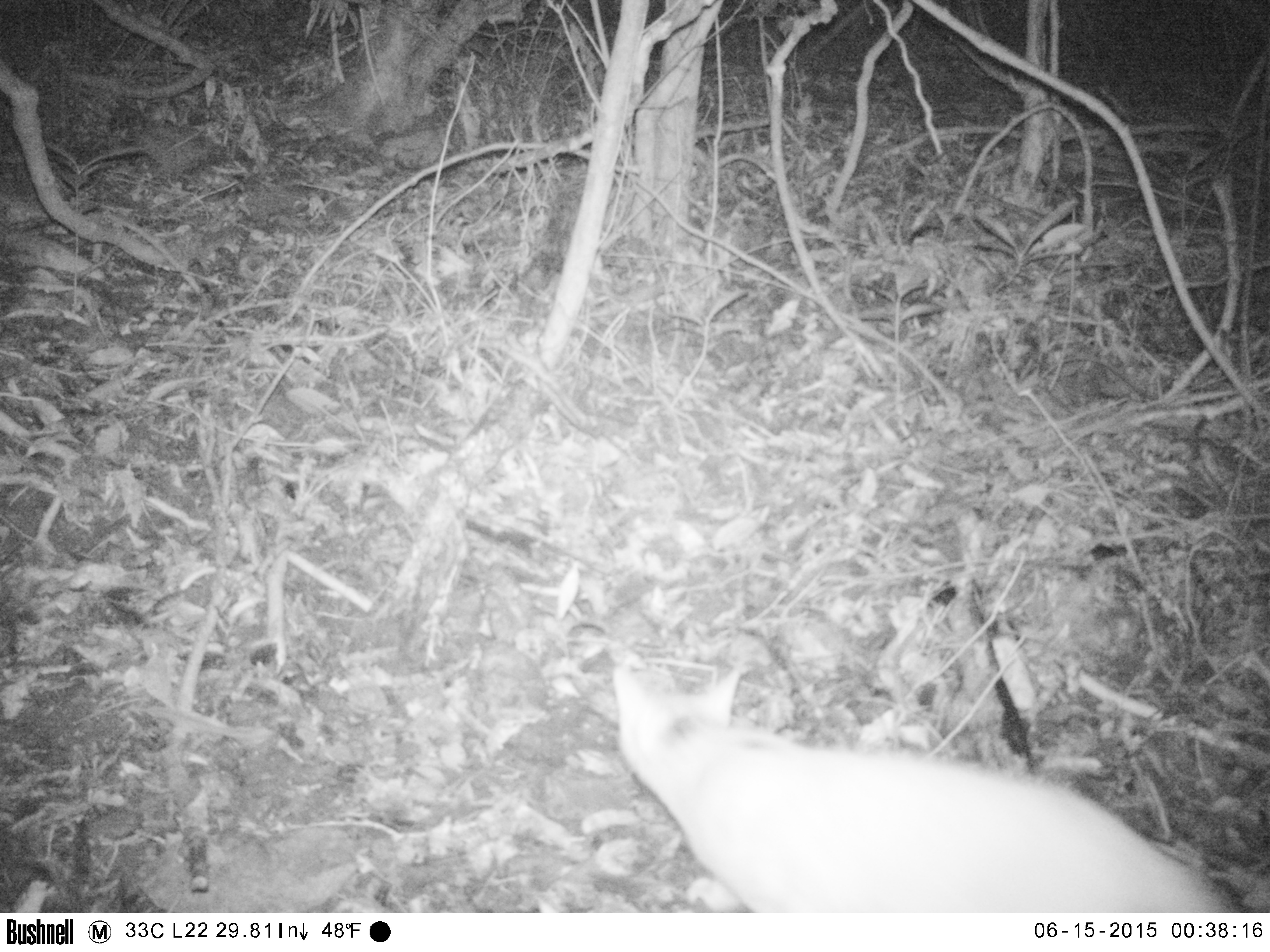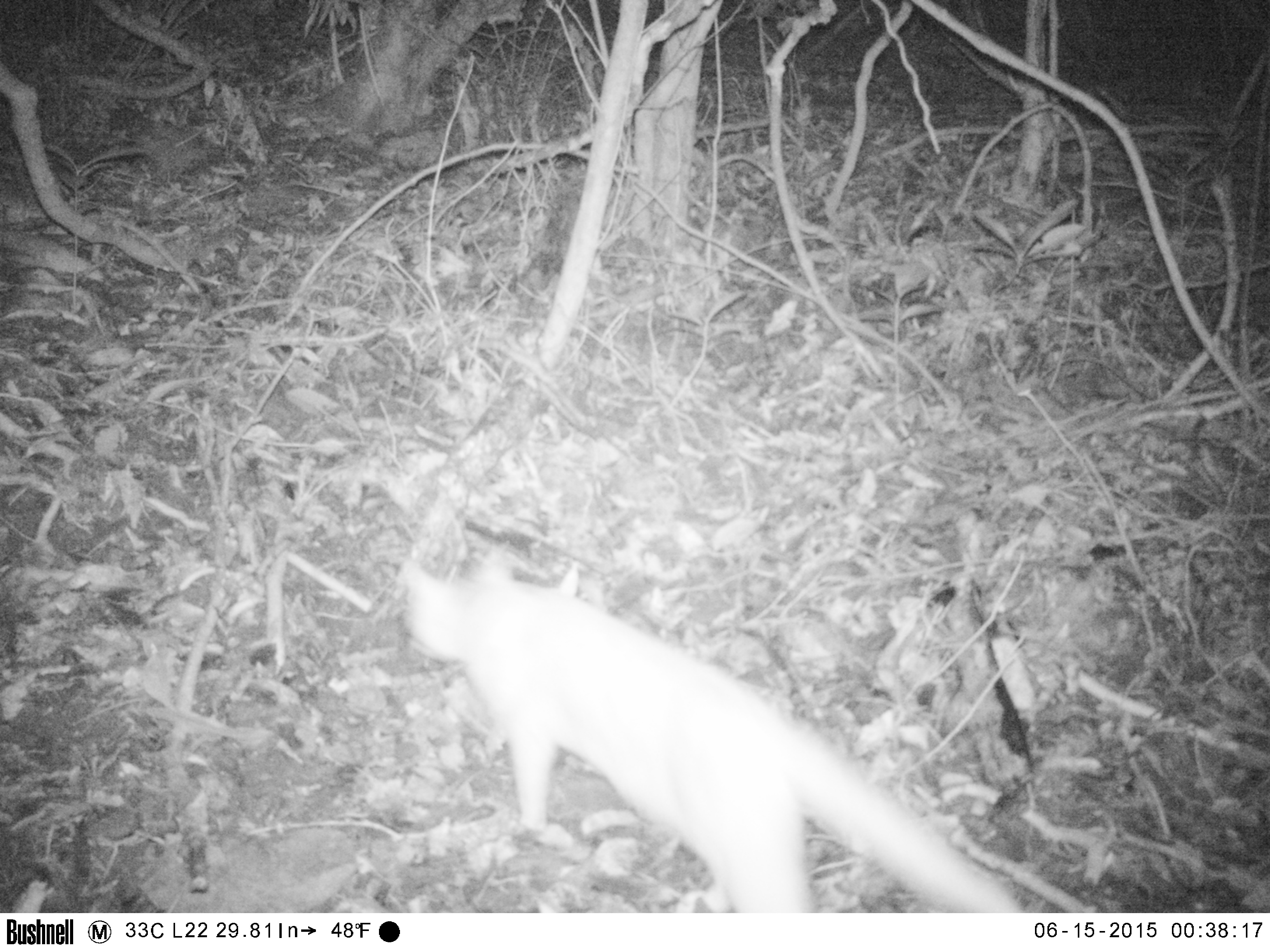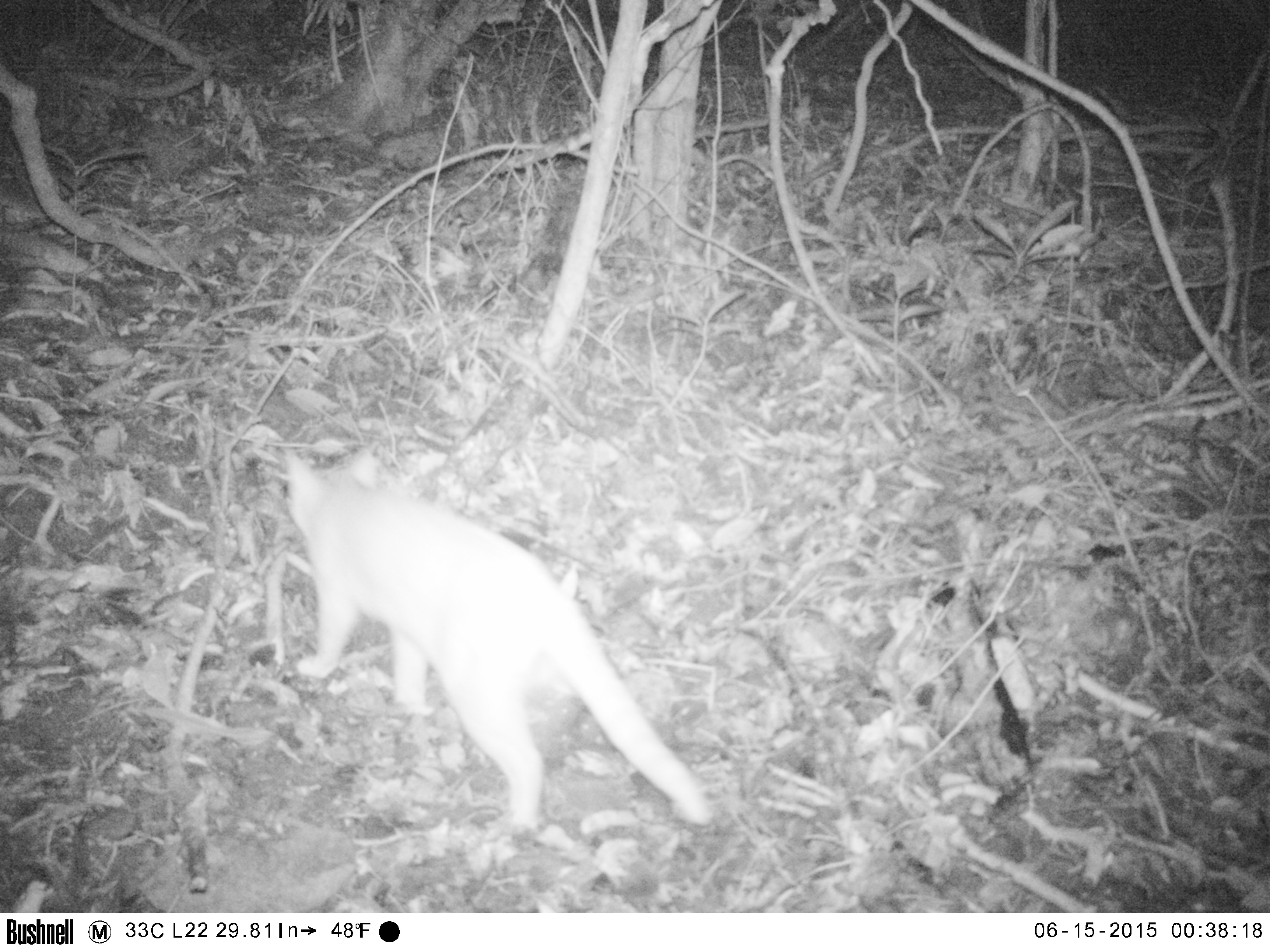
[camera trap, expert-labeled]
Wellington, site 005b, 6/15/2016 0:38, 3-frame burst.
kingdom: Animalia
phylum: Chordata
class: Mammalia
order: Carnivora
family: Felidae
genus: Felis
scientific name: Felis catus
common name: cat